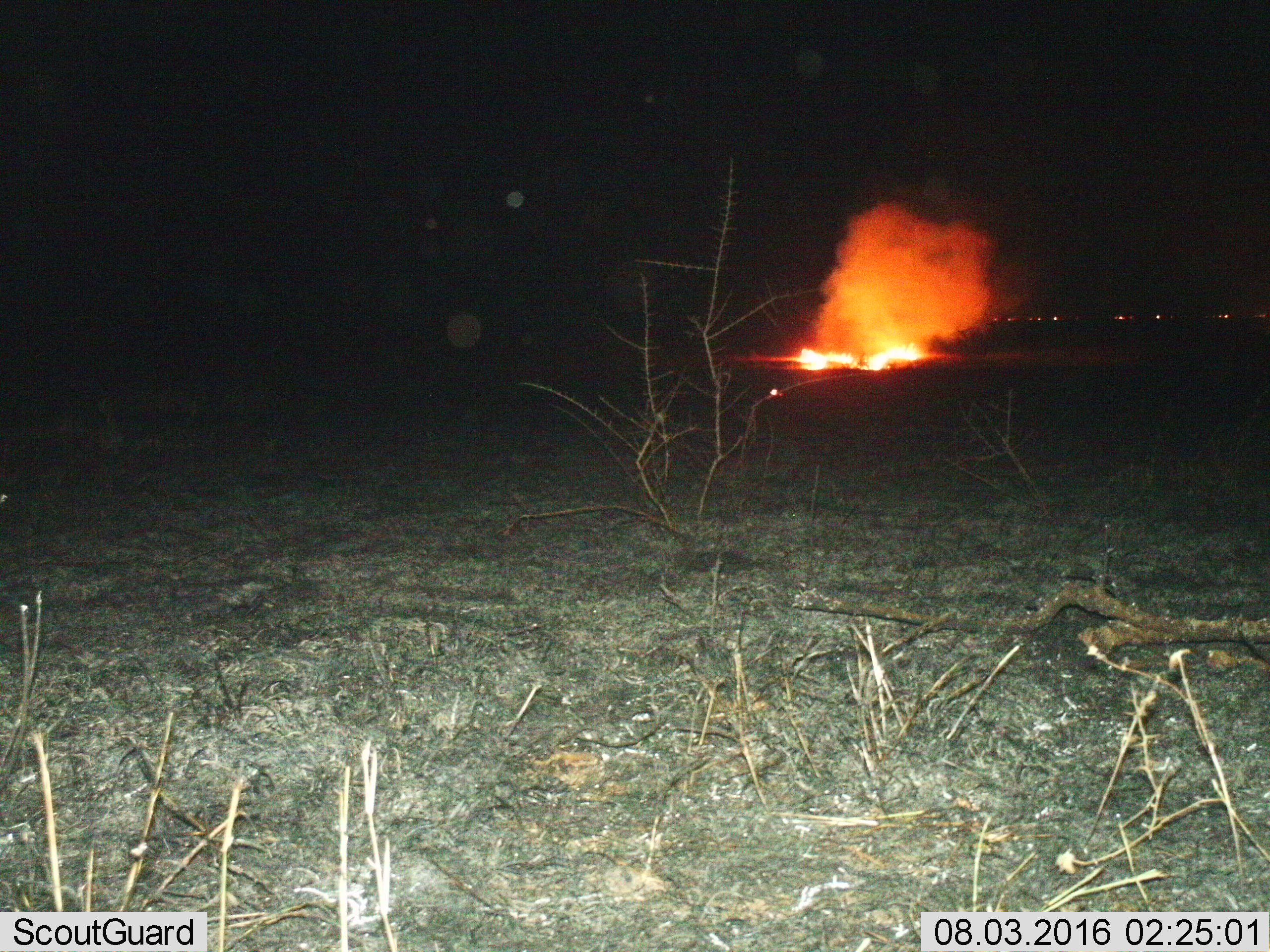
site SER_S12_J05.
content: unidentified animal